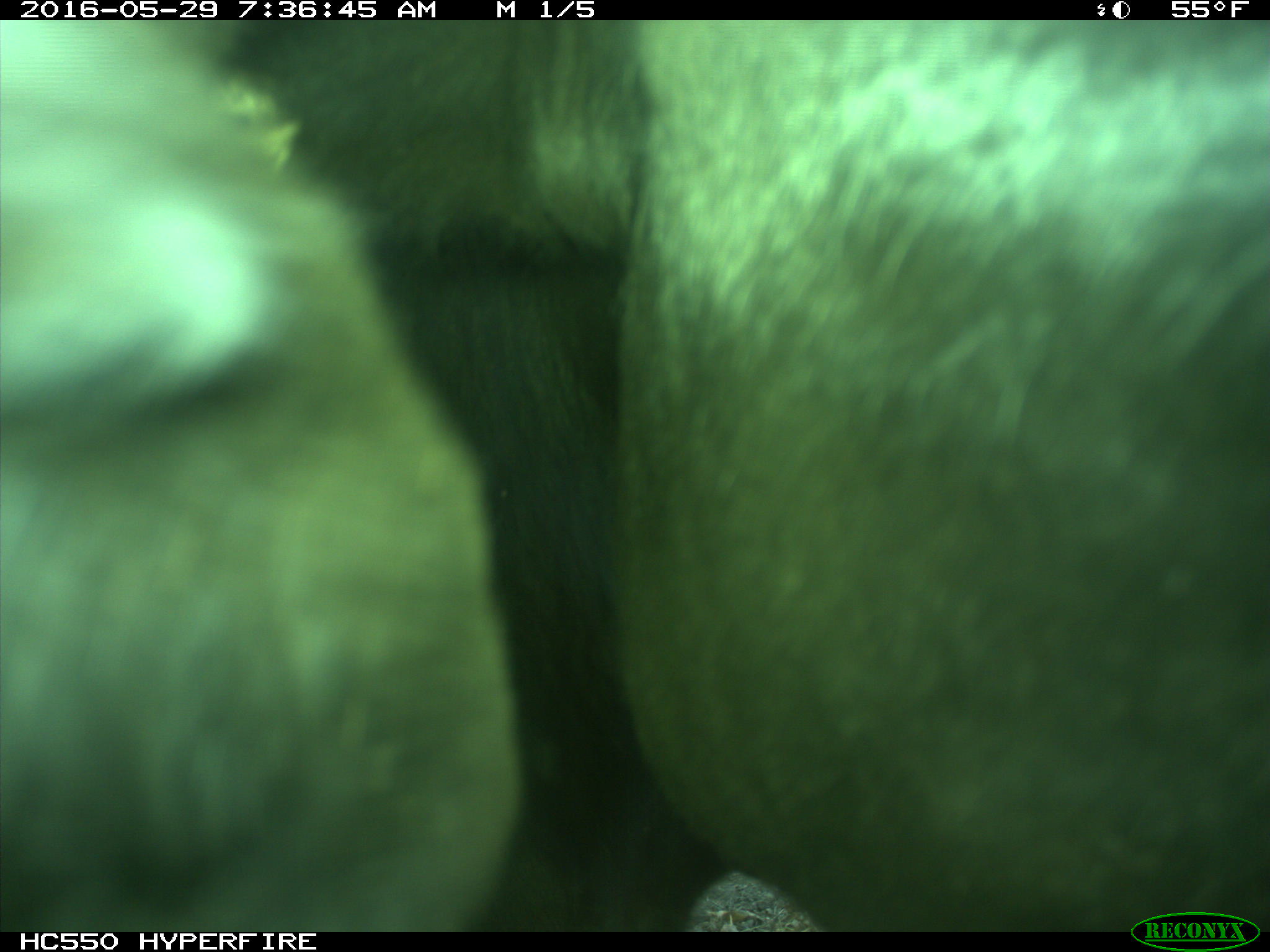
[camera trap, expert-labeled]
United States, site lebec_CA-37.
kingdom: Animalia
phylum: Chordata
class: Mammalia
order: Artiodactyla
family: Bovidae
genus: Bos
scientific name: Bos taurus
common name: domestic cow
Bos taurus (domestic cow).